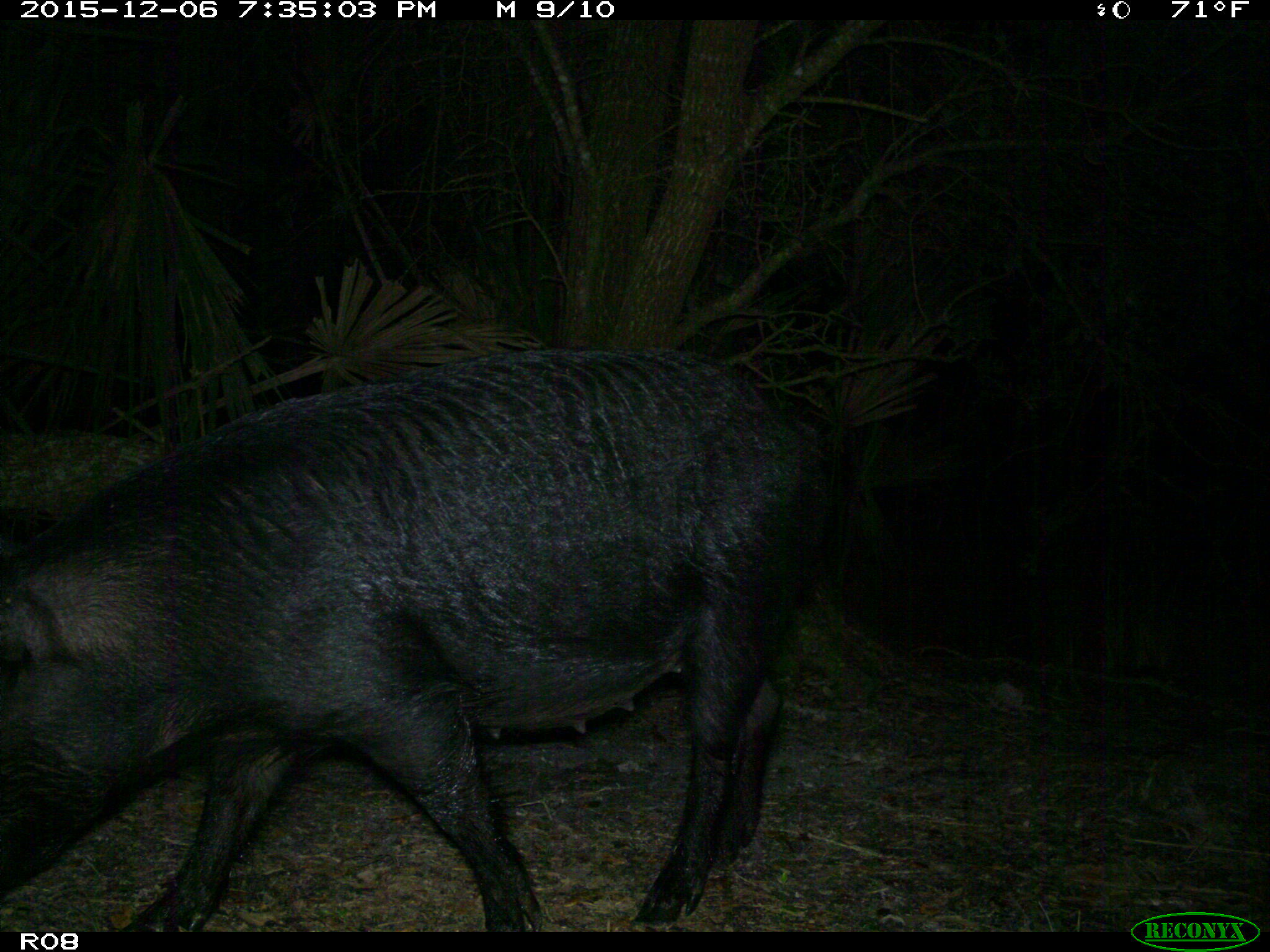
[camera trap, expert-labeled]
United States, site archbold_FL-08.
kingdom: Animalia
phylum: Chordata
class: Mammalia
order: Artiodactyla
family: Suidae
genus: Sus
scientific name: Sus scrofa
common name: wild boar